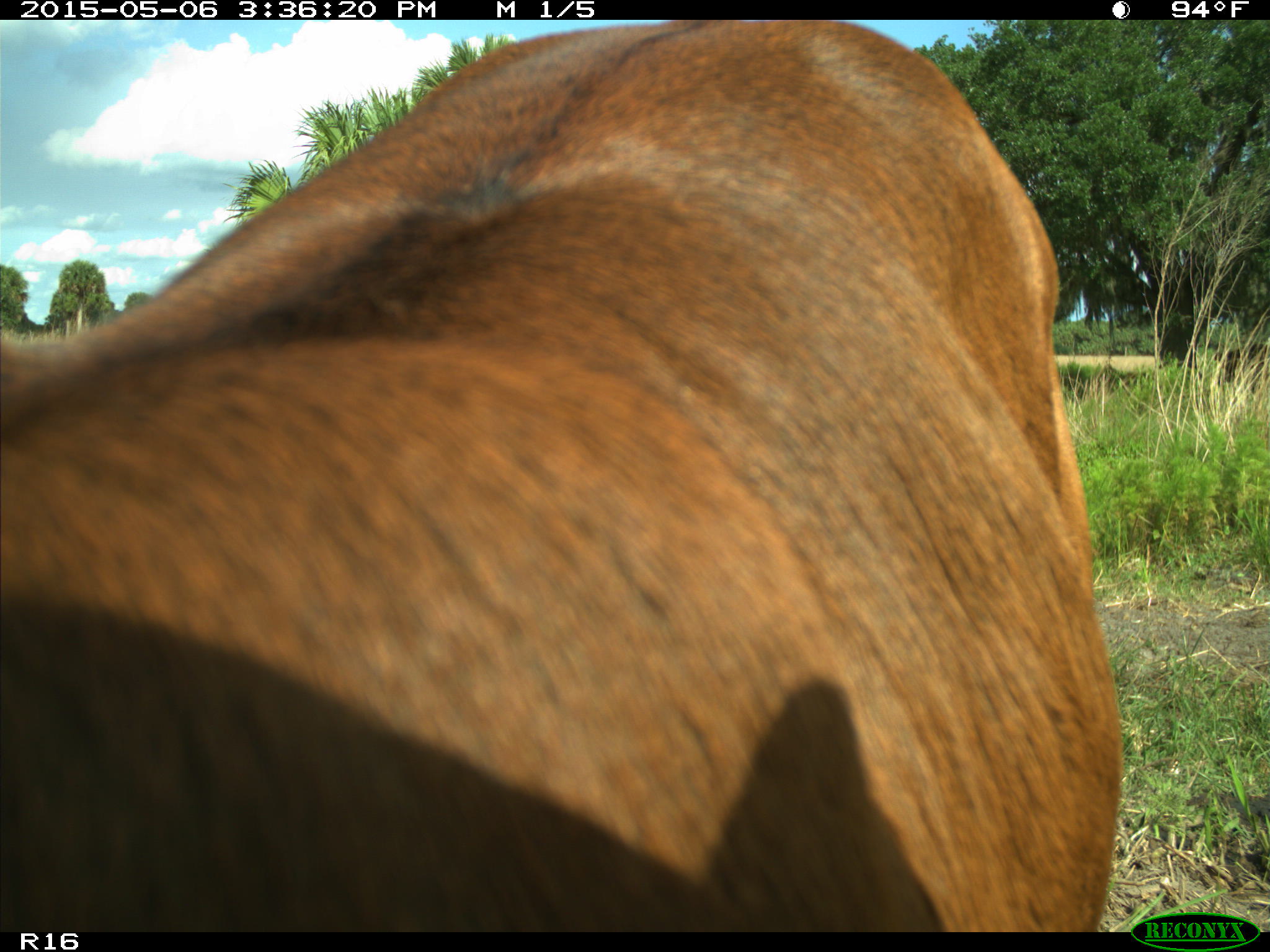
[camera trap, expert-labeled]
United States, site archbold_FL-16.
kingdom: Animalia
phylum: Chordata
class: Mammalia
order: Artiodactyla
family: Bovidae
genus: Bos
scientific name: Bos taurus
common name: domestic cow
Bos taurus (domestic cow).